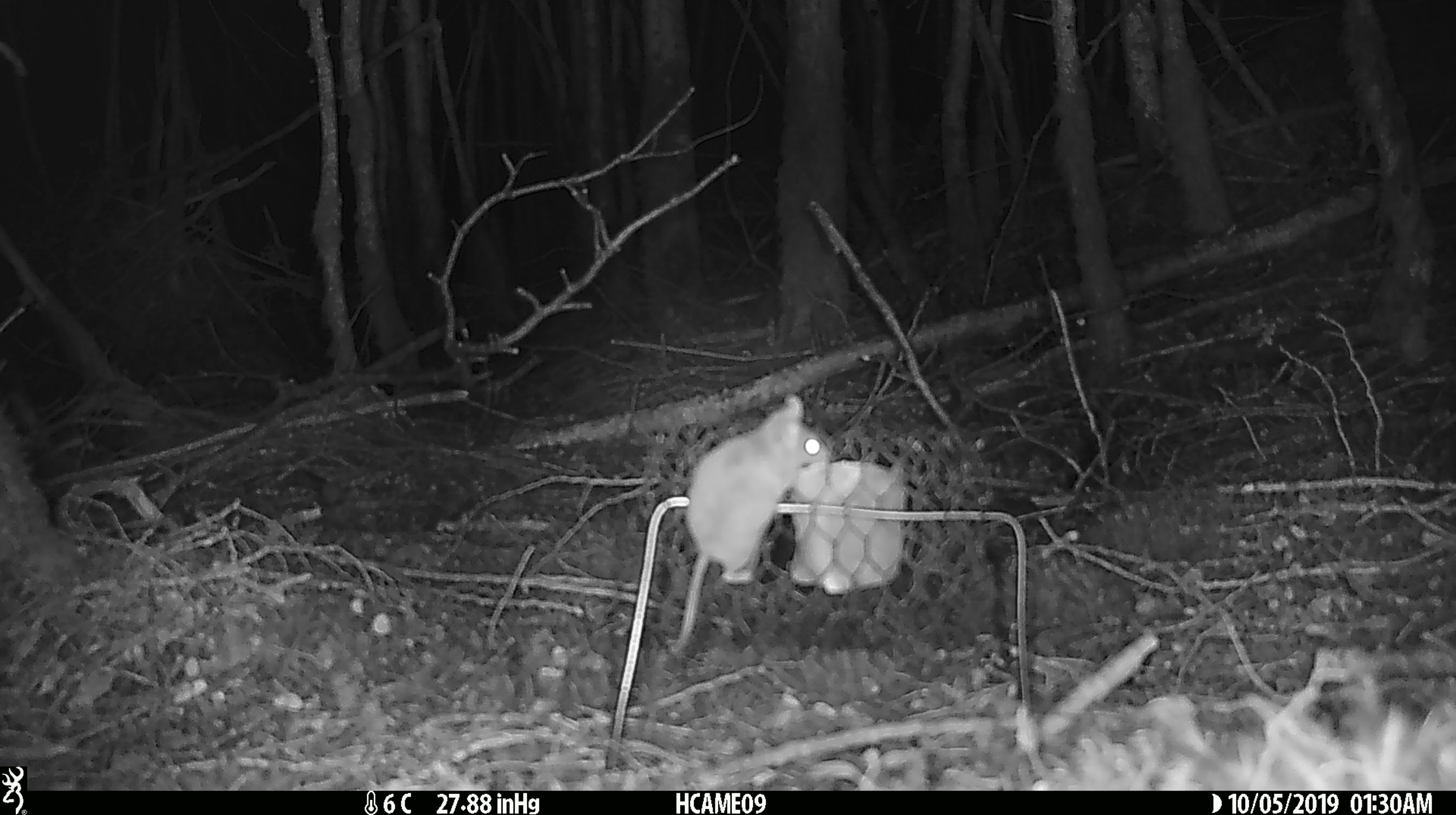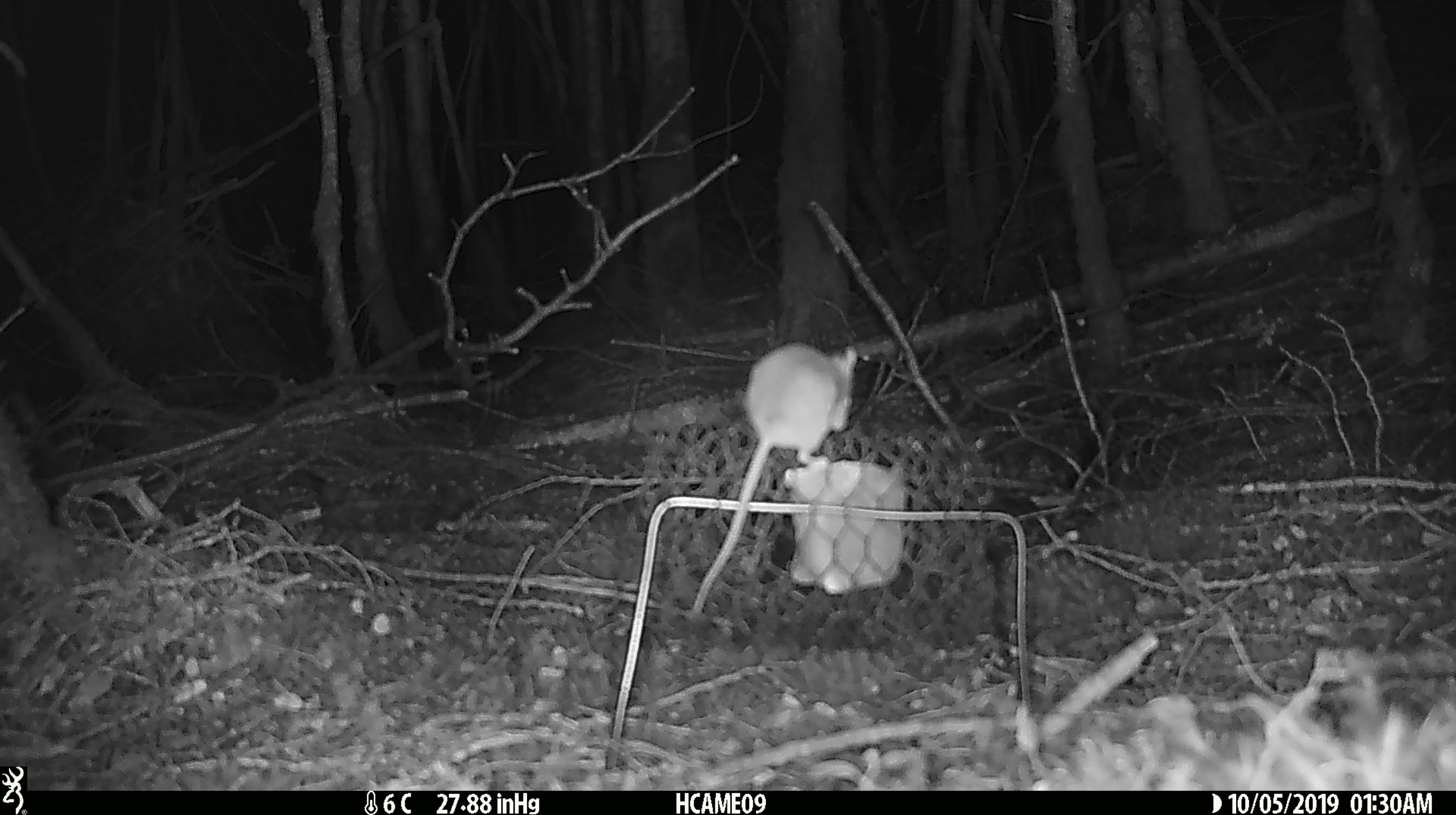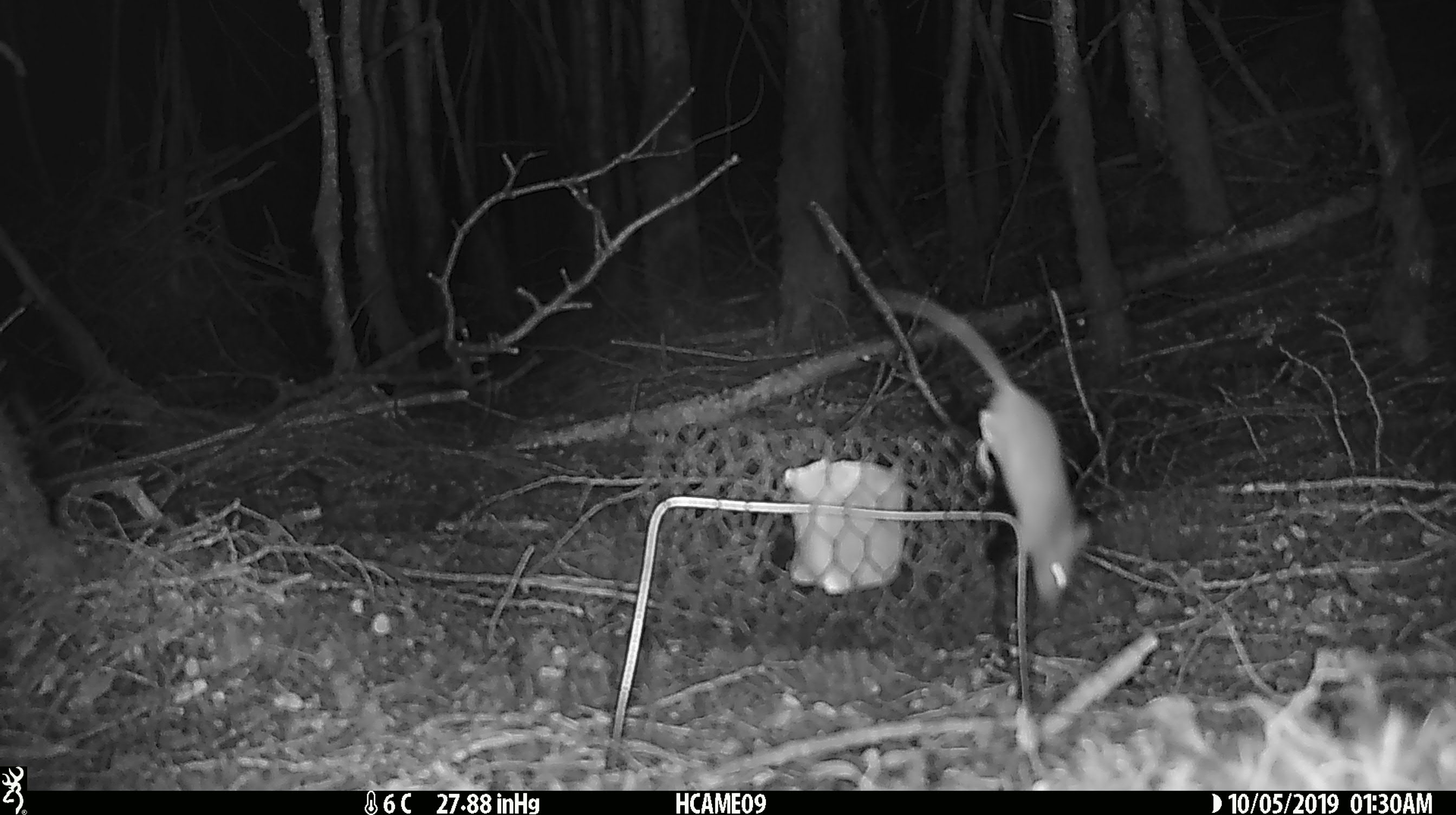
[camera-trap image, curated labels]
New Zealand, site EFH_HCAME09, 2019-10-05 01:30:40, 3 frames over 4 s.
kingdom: Animalia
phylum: Chordata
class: Mammalia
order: Rodentia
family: Muridae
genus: Mus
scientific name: Mus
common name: mouse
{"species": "mouse (Mus)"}